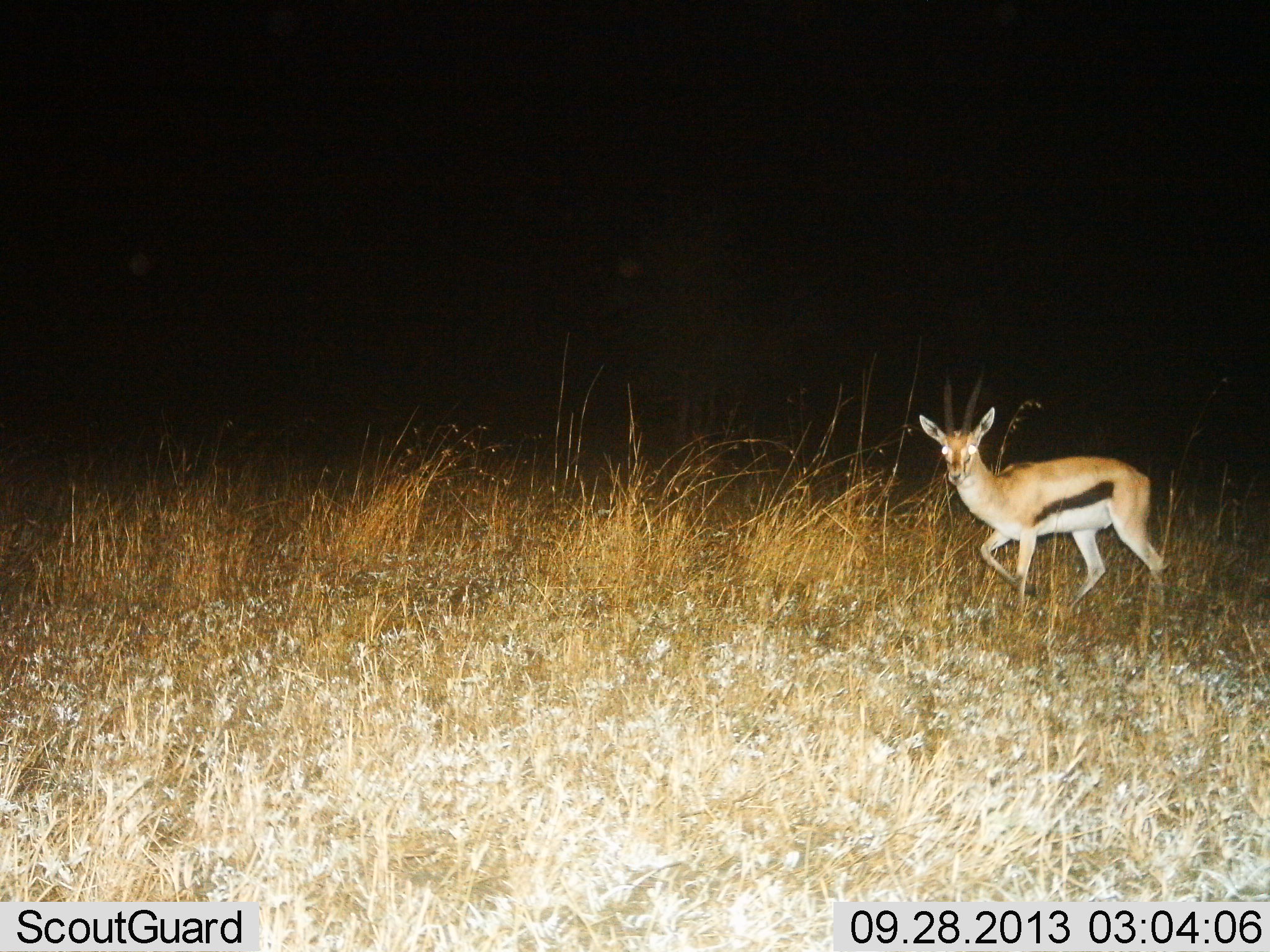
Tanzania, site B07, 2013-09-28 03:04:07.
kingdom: Animalia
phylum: Chordata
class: Mammalia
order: Artiodactyla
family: Bovidae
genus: Eudorcas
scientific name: Eudorcas thomsonii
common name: thomson's gazelle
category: gazellethomsons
Gazellethomsons (thomson's gazelle) (Eudorcas thomsonii), count 1. Behavior (volunteer vote fractions): standing 0%, resting 0%, moving 90%, interacting 10%. Young present (vote fraction): 0%. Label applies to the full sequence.